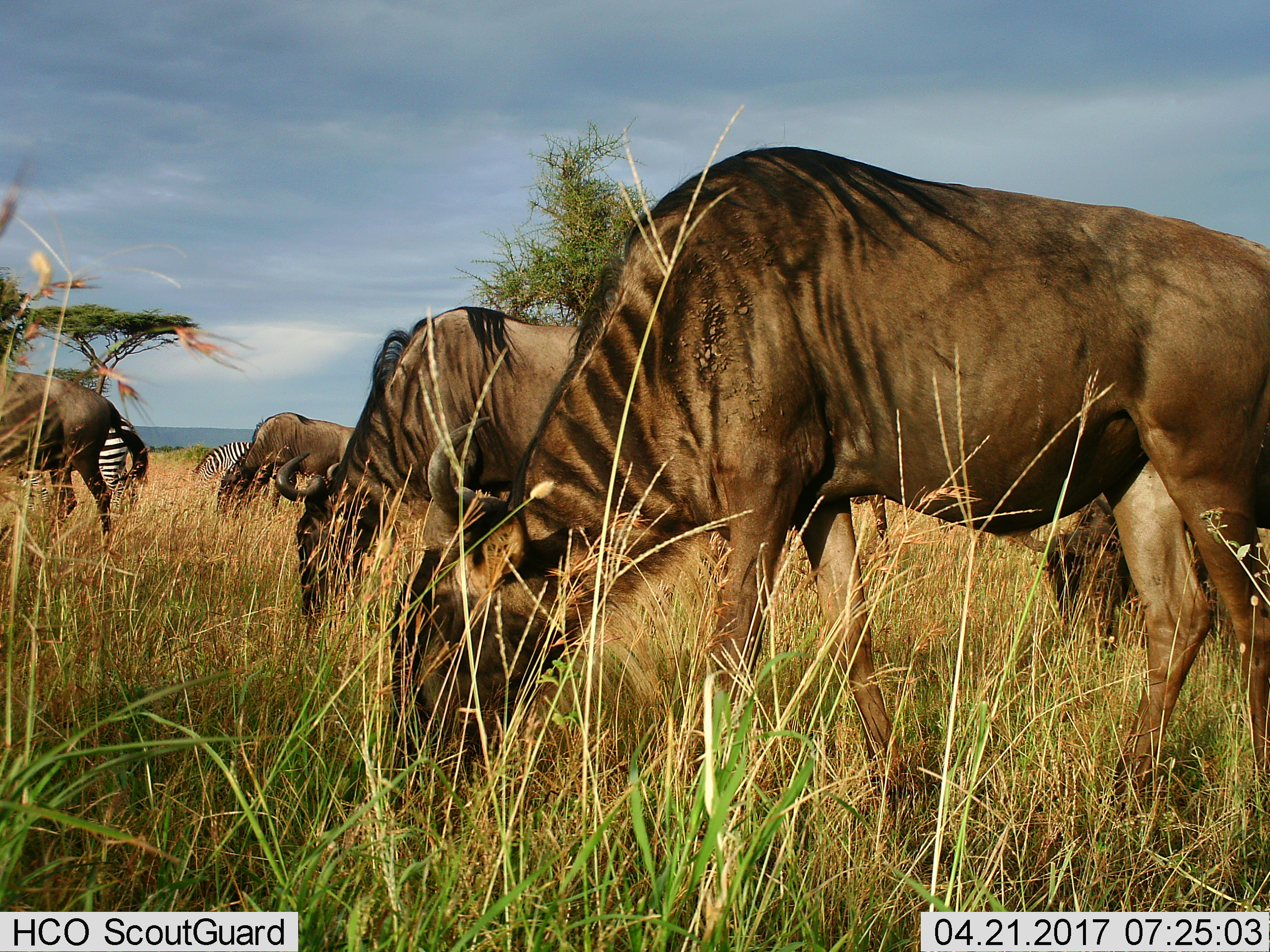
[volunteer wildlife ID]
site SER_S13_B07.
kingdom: Animalia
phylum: Chordata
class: Mammalia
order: Artiodactyla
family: Bovidae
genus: Connochaetes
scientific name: Connochaetes taurinus taurinus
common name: blue wildebeest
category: wildebeestblue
Wildebeestblue (blue wildebeest) (Connochaetes taurinus taurinus), count 5. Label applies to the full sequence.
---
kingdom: Animalia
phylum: Chordata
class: Mammalia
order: Perissodactyla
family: Equidae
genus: Equus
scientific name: Equus quagga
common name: plains zebra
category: zebraplains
Zebraplains (plains zebra) (Equus quagga), count 2. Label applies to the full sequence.